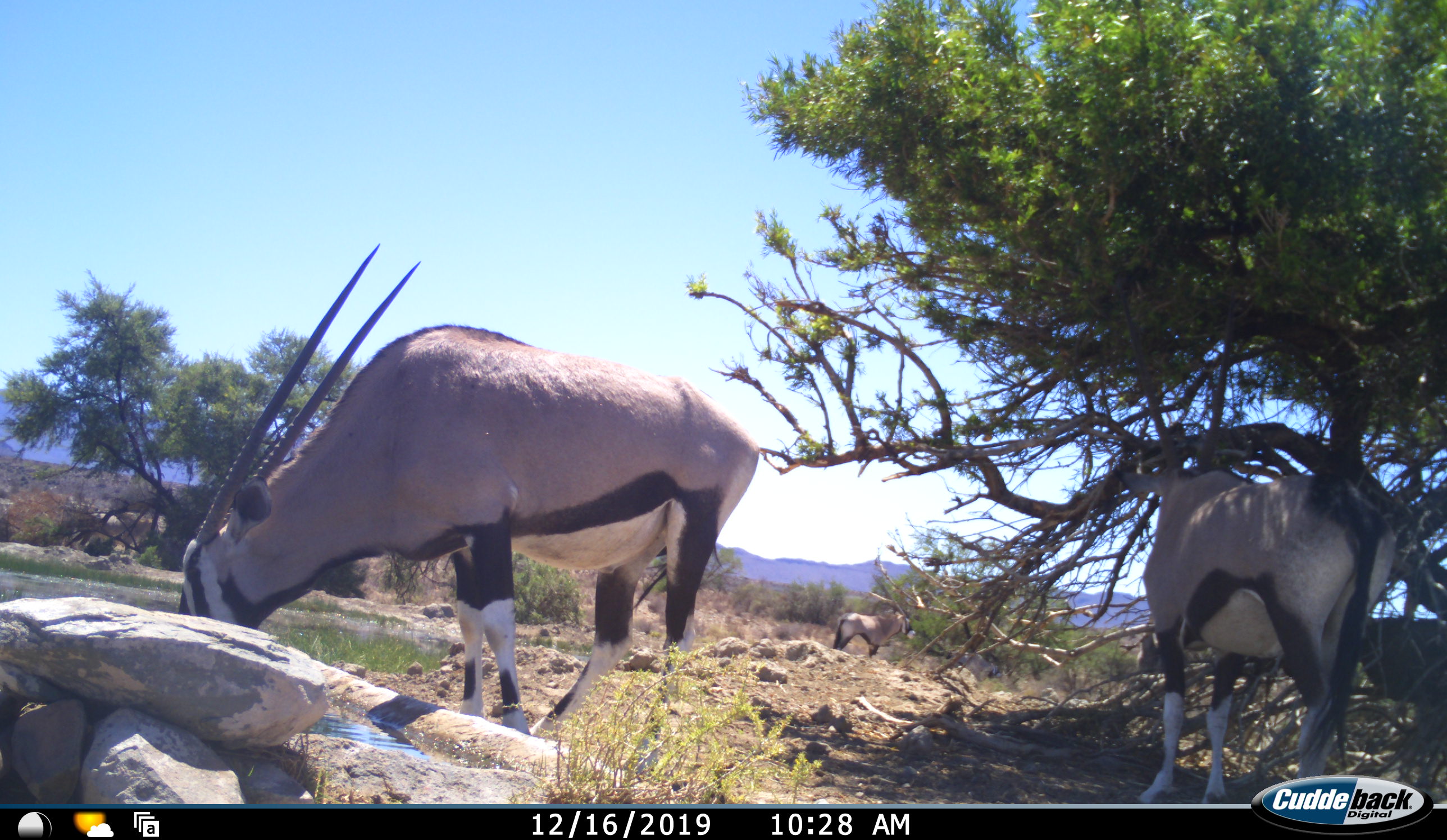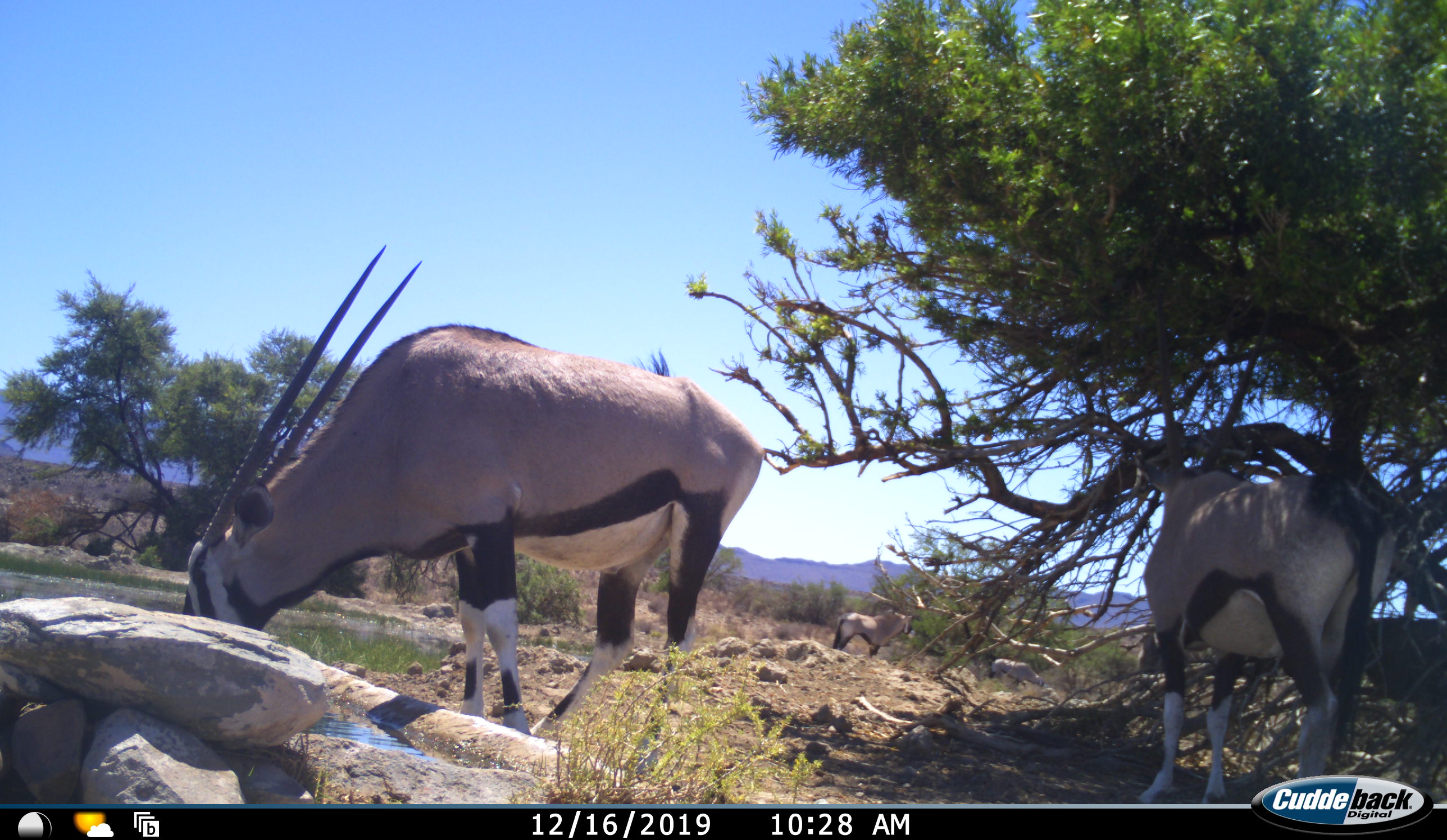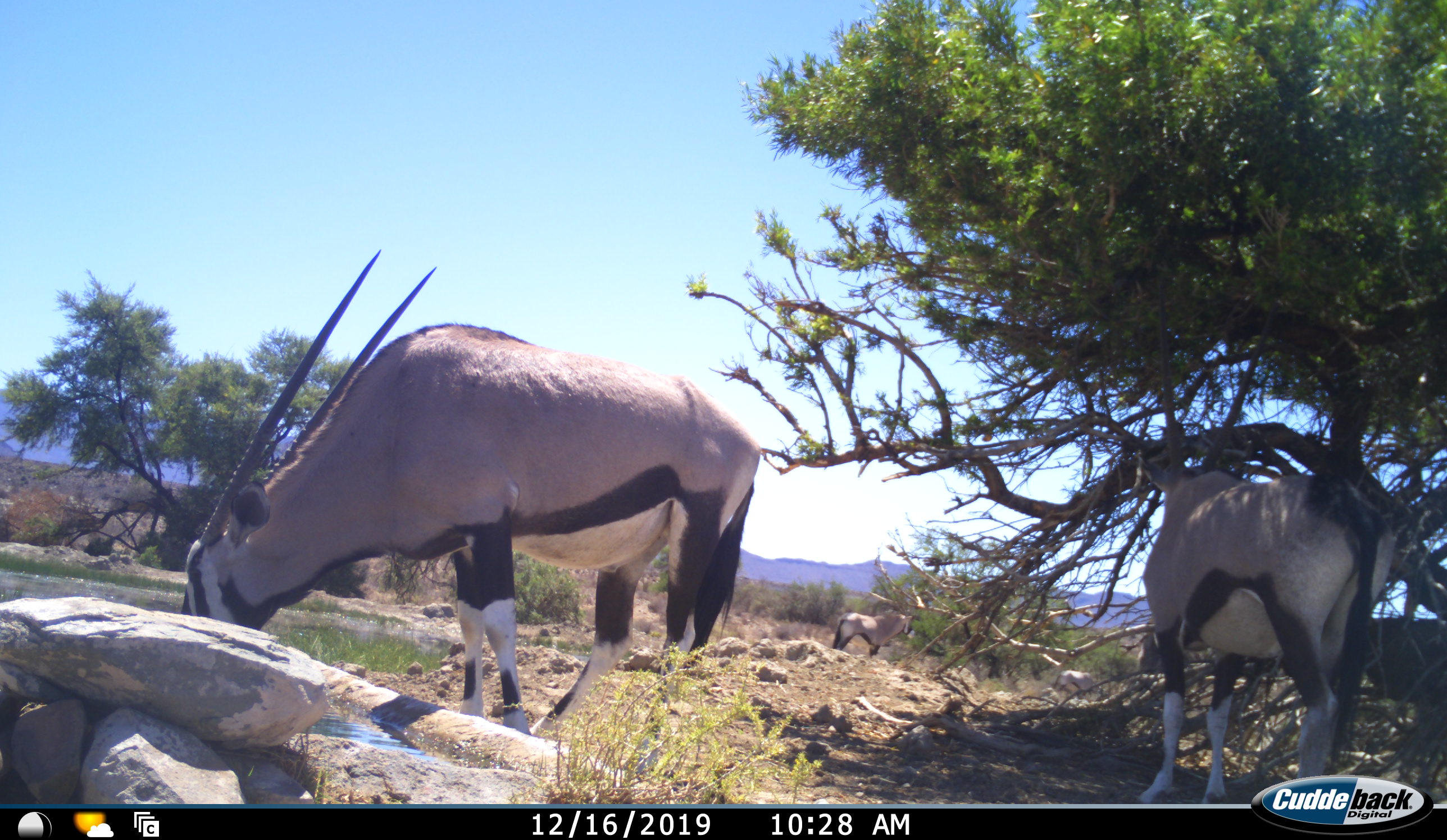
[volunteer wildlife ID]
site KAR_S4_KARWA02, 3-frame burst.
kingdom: Animalia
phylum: Chordata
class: Mammalia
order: Artiodactyla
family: Bovidae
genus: Oryx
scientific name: Oryx gazella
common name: gemsbok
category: oryx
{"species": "oryx (gemsbok) (Oryx gazella)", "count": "4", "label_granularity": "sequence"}